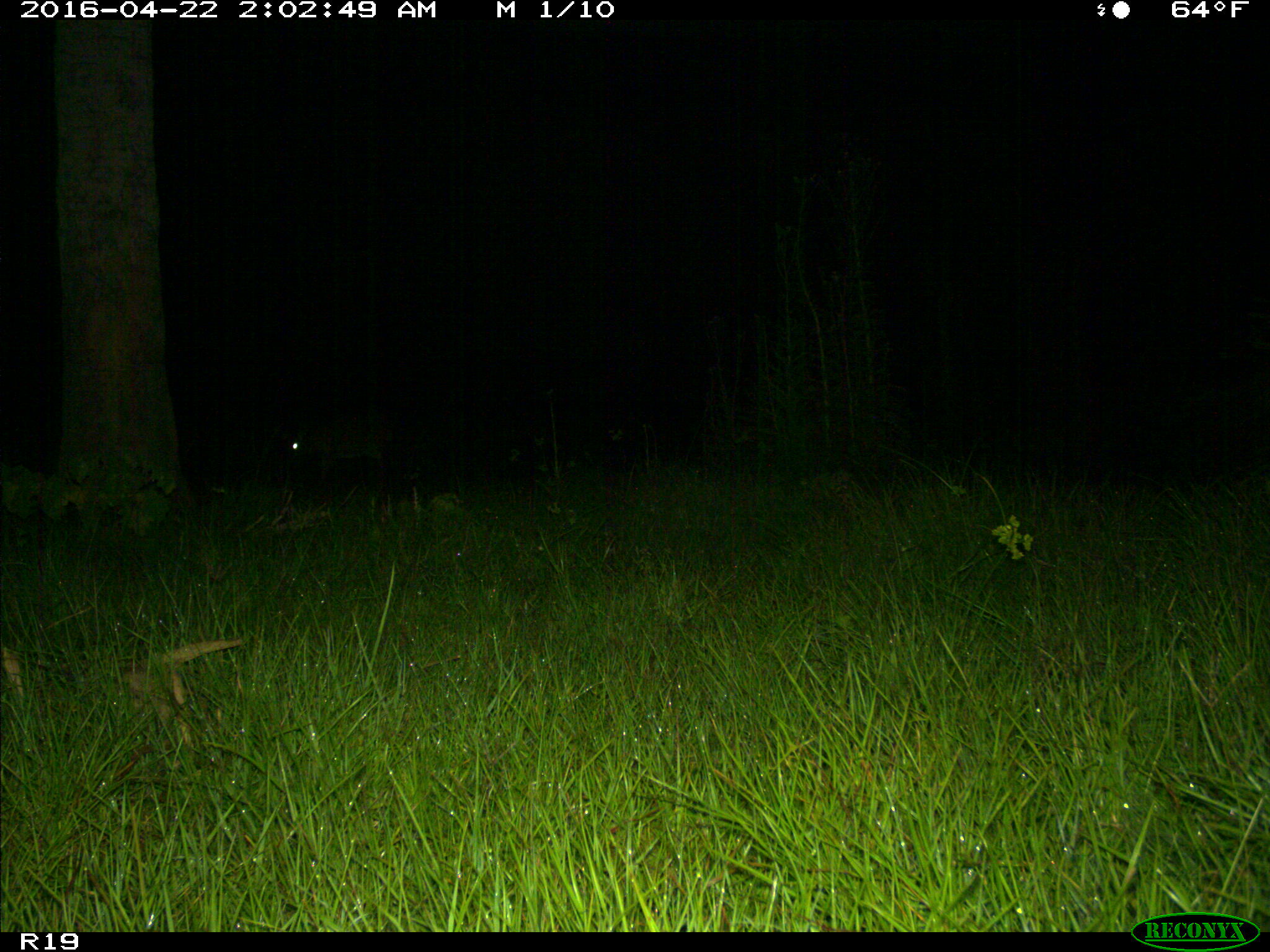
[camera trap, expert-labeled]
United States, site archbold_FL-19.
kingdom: Animalia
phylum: Chordata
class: Mammalia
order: Artiodactyla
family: Cervidae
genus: Odocoileus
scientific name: Odocoileus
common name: deer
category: unidentified deer